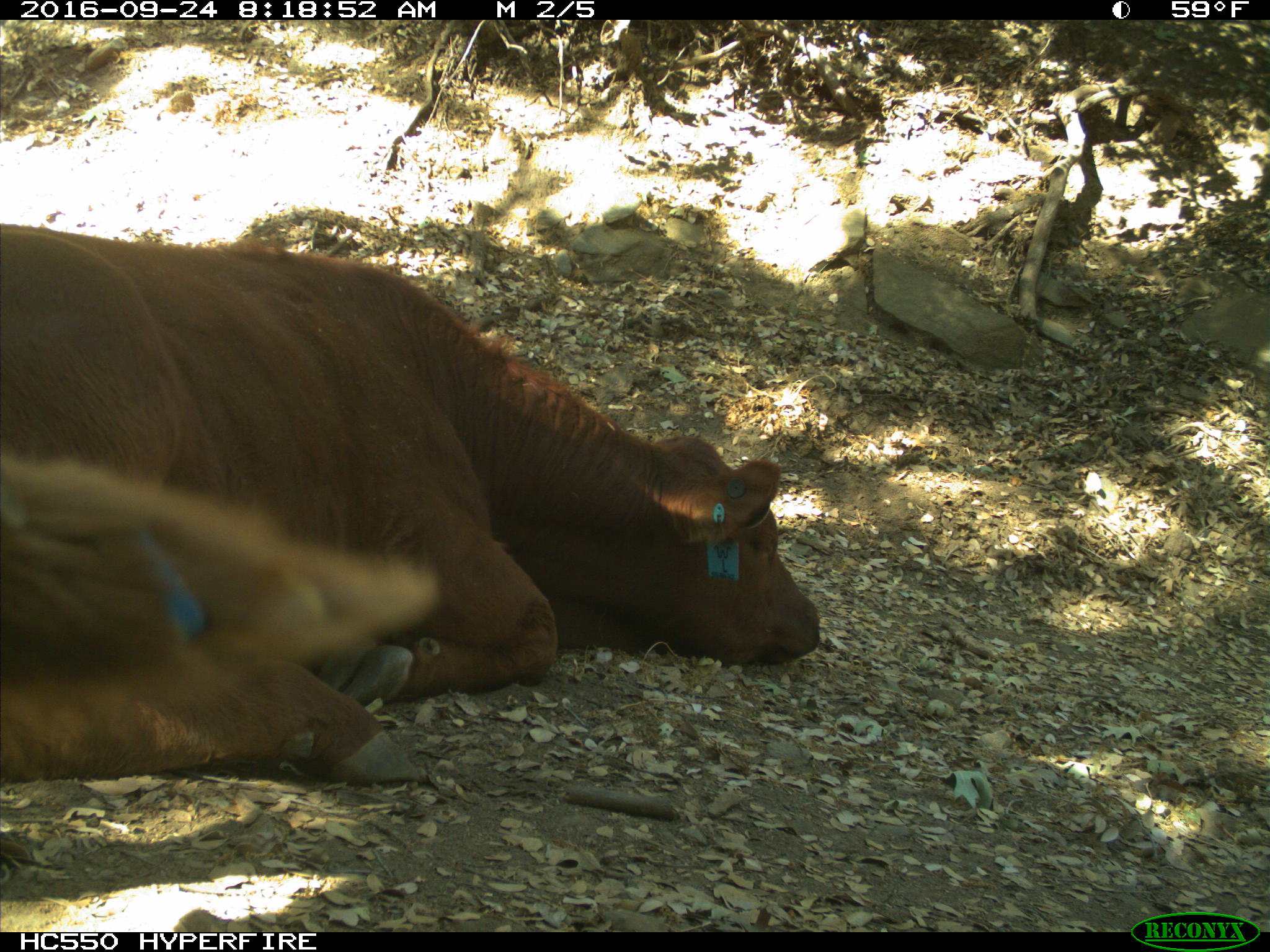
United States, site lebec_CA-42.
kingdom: Animalia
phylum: Chordata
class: Mammalia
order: Artiodactyla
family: Bovidae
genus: Bos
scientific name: Bos taurus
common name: domestic cow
Bos taurus (domestic cow).